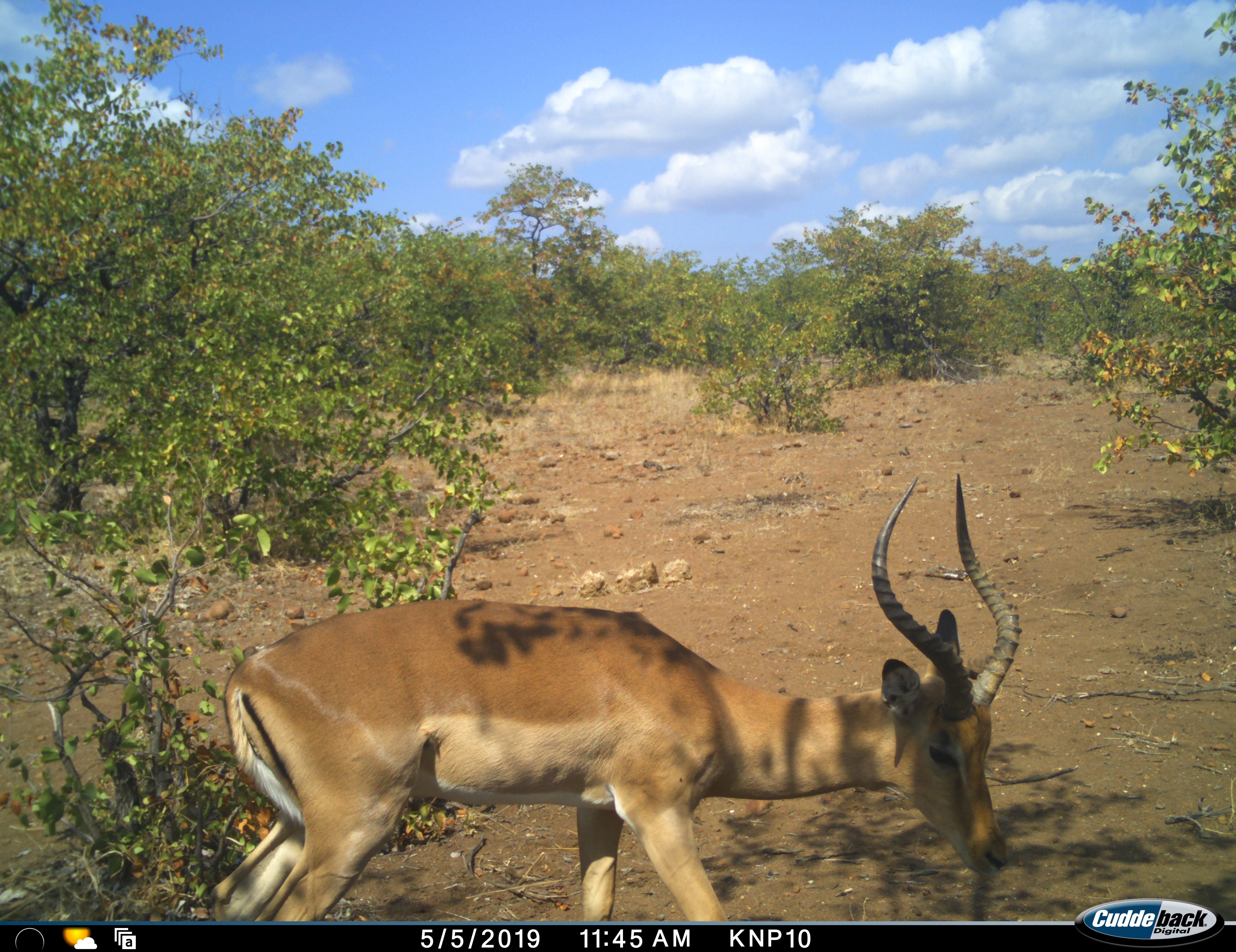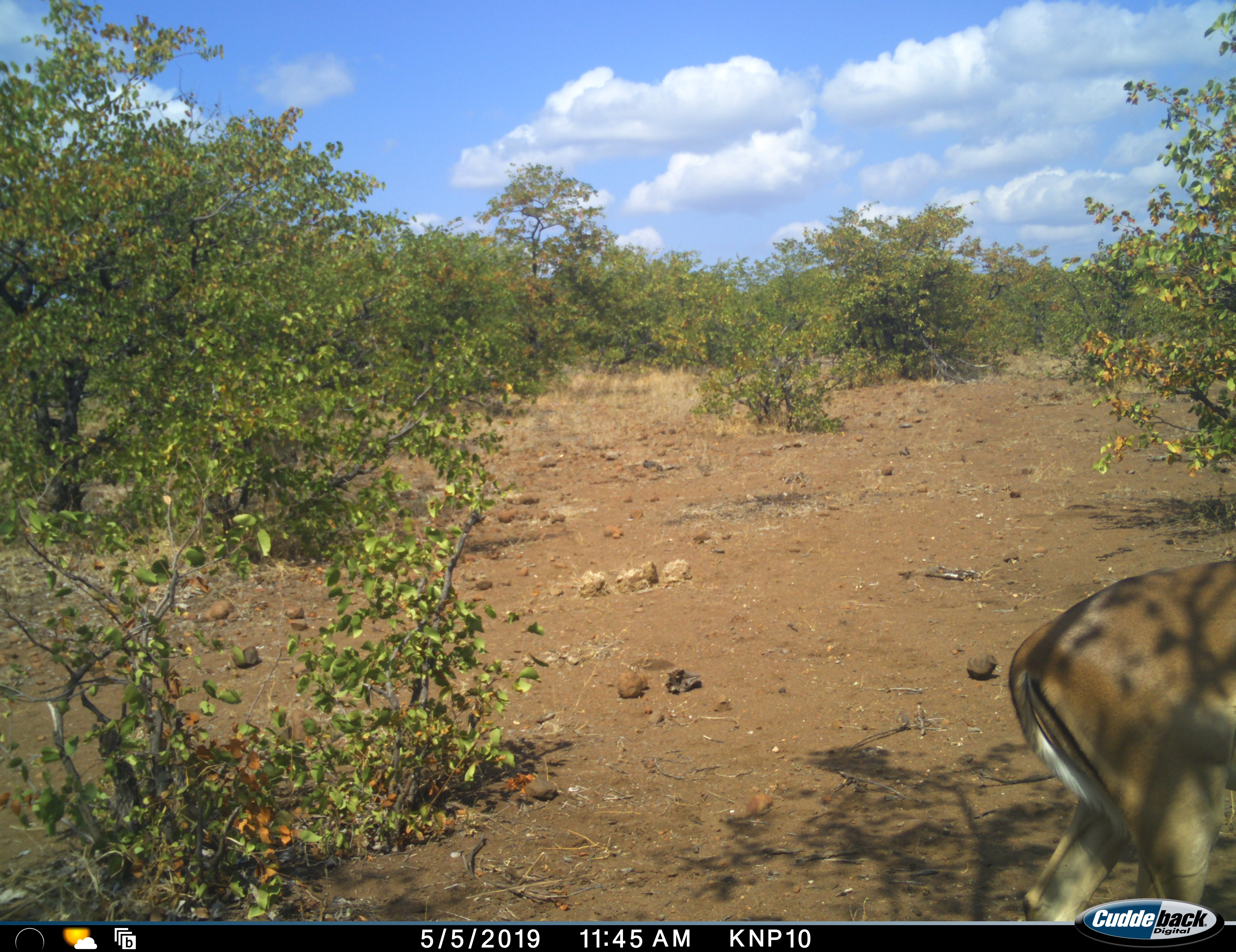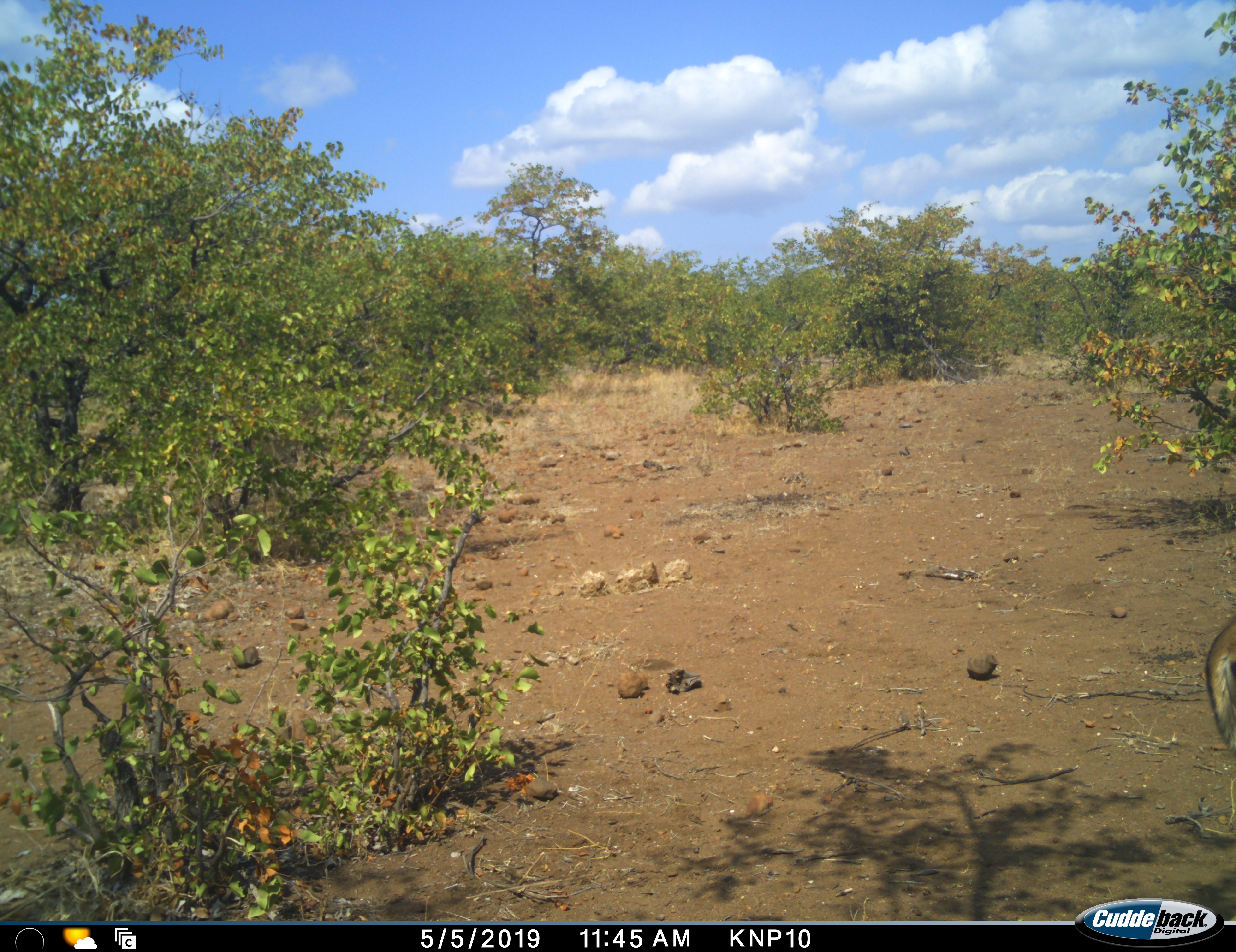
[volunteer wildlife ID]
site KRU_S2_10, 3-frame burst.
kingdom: Animalia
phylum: Chordata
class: Mammalia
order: Artiodactyla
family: Bovidae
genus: Aepyceros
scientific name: Aepyceros melampus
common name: impala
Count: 1.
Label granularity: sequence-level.